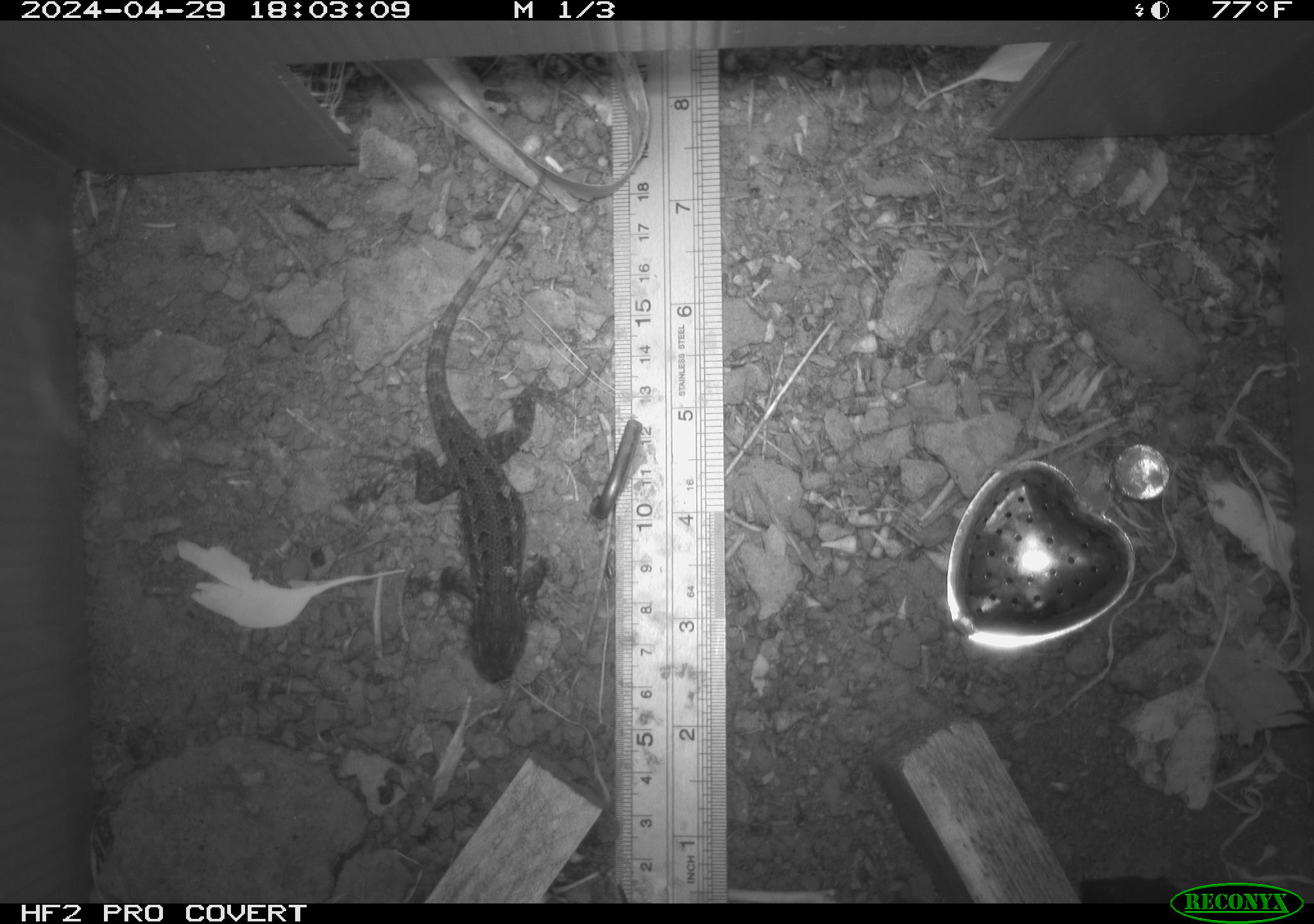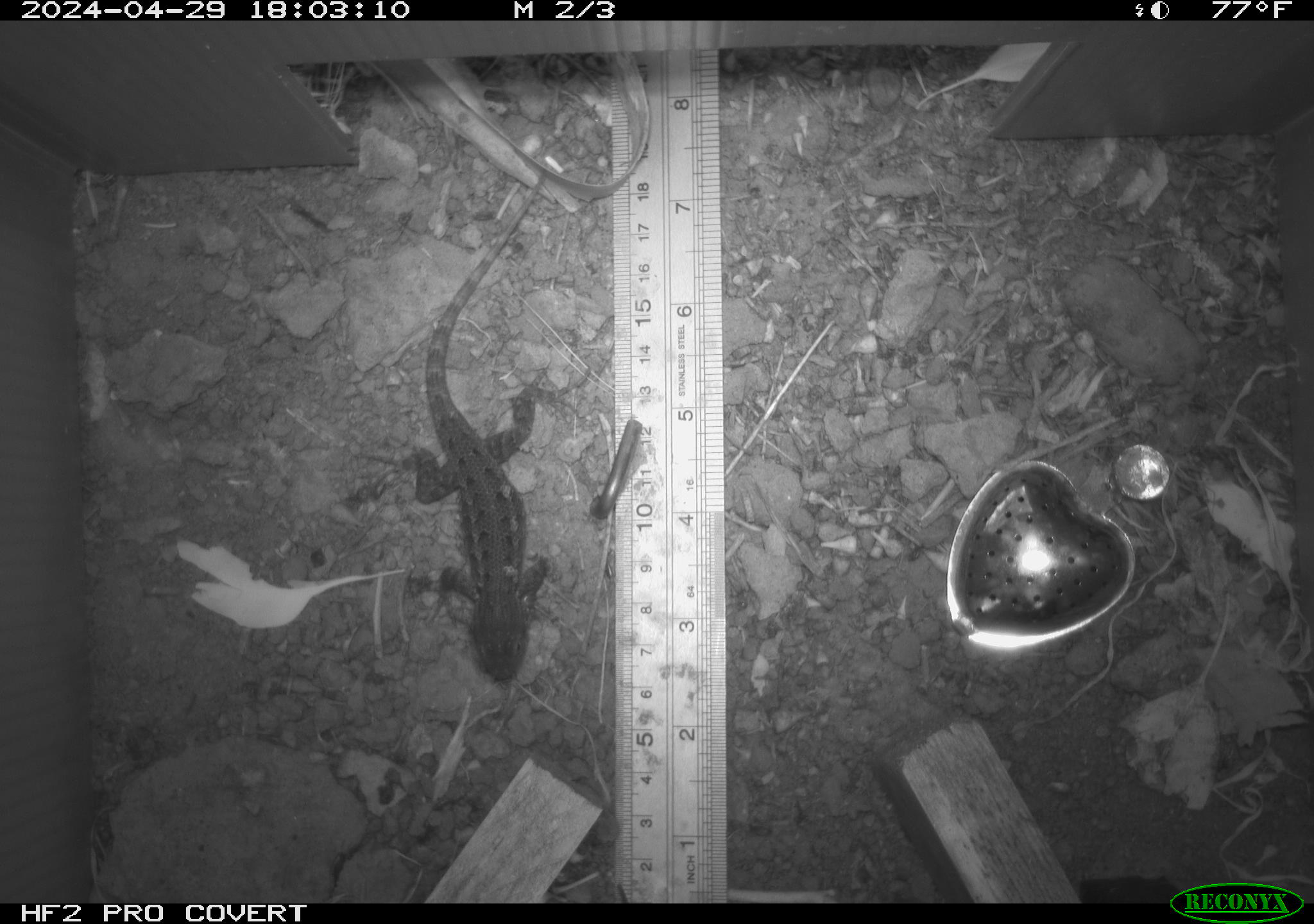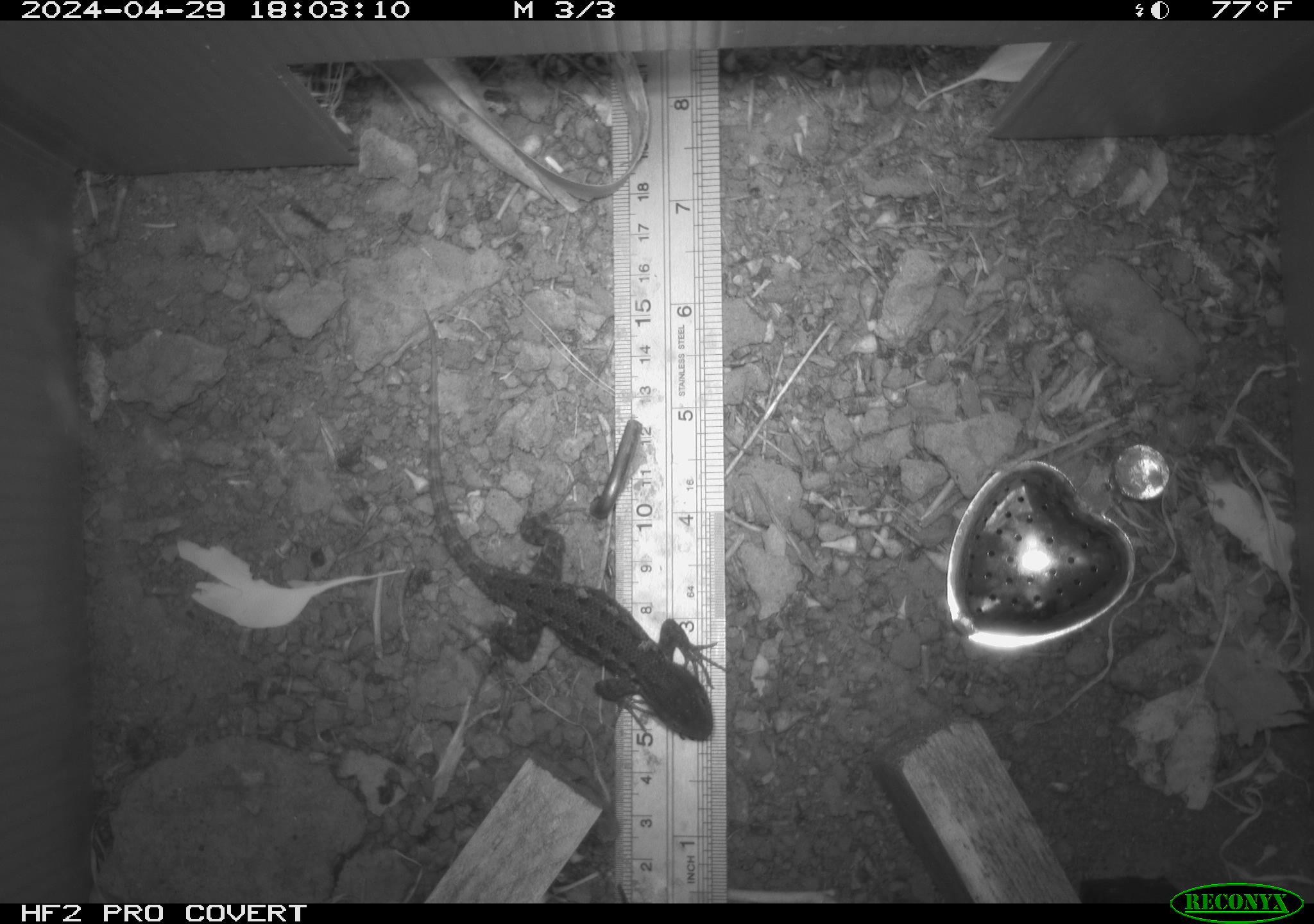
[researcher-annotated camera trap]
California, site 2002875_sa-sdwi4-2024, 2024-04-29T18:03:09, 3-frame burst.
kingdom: Animalia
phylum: Chordata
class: Reptilia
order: Squamata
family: Phrynosomatidae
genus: Sceloporus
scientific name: Sceloporus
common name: spiny lizards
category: sceloporus species